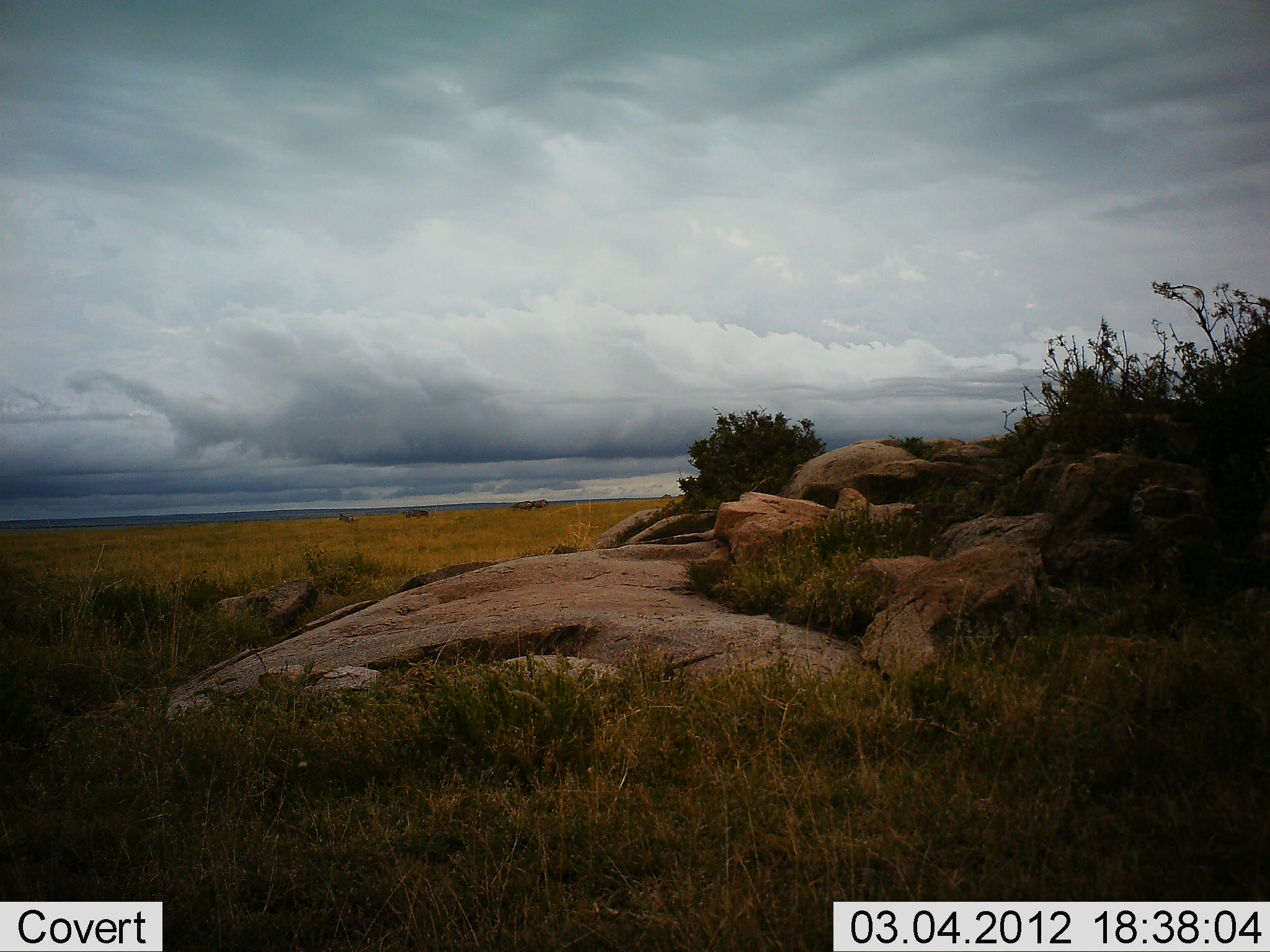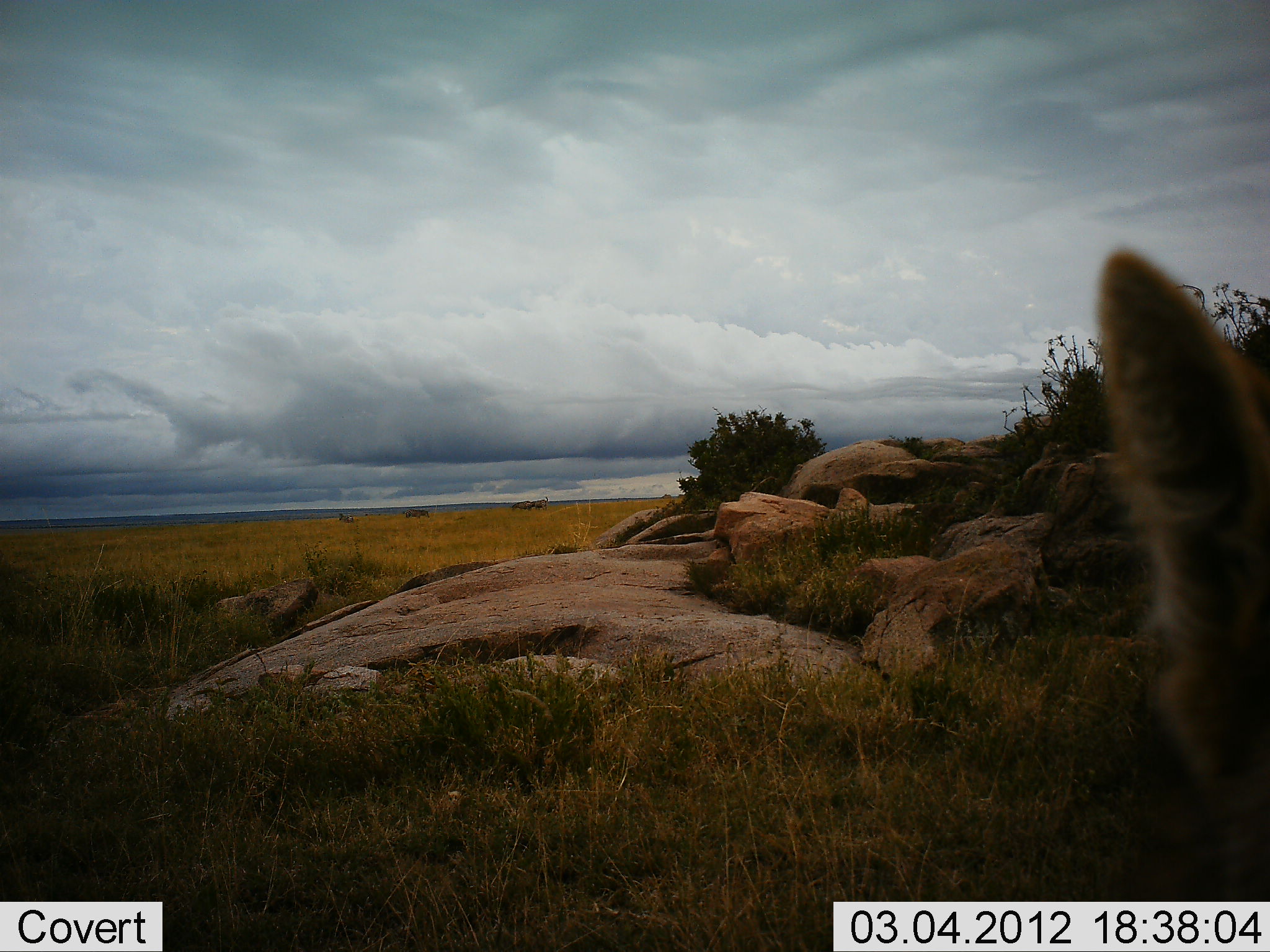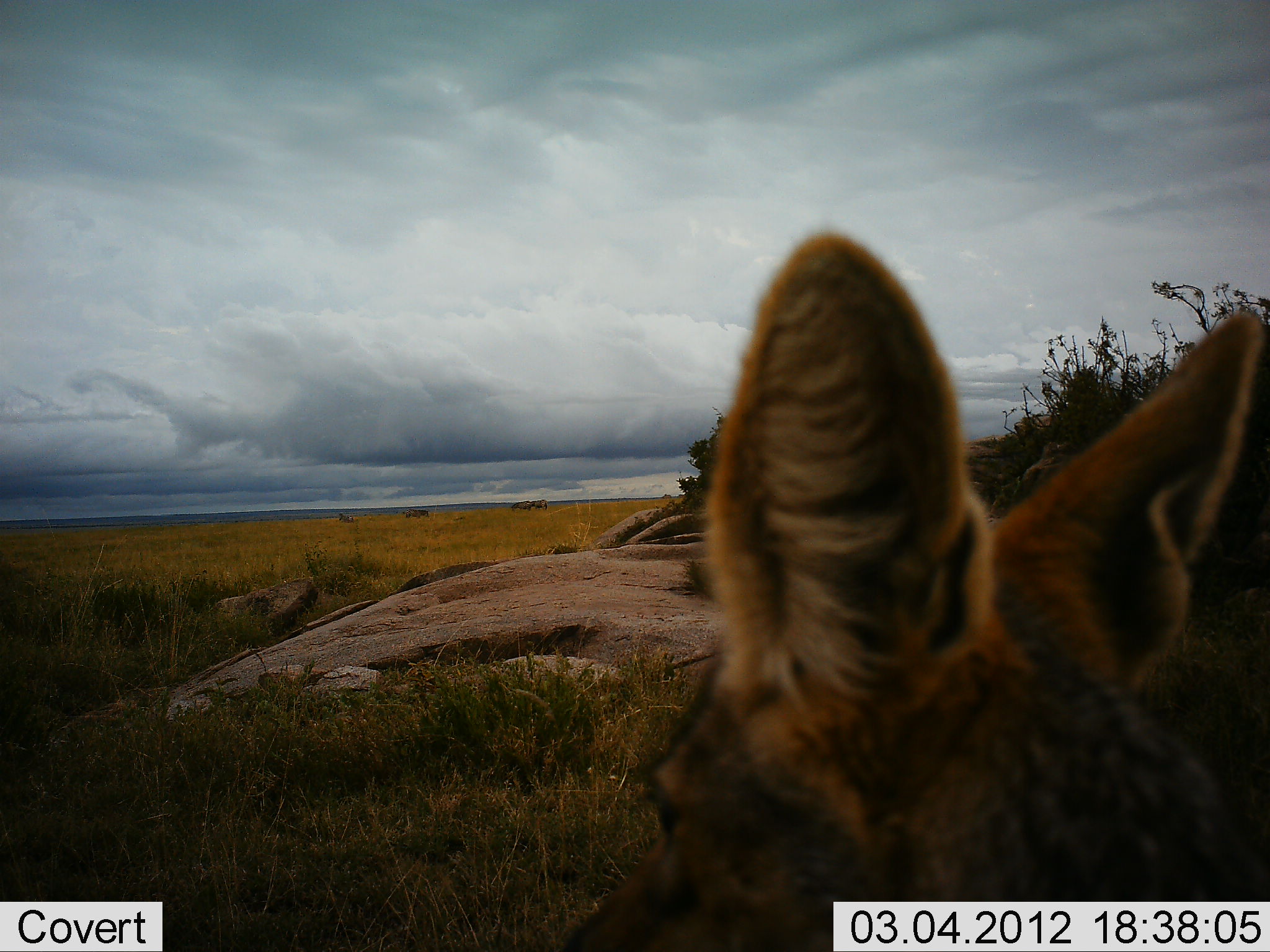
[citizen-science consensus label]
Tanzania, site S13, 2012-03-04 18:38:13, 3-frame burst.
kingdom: Animalia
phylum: Chordata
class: Mammalia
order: Carnivora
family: Canidae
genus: Otocyon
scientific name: Otocyon megalotis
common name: bat-eared fox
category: batearedfox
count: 1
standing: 14%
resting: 0%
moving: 86%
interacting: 0%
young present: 0%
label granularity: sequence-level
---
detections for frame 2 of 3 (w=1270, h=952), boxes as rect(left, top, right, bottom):
animal: rect(1095, 245, 1268, 904)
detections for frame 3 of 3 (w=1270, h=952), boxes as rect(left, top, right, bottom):
animal: rect(560, 232, 1268, 952)